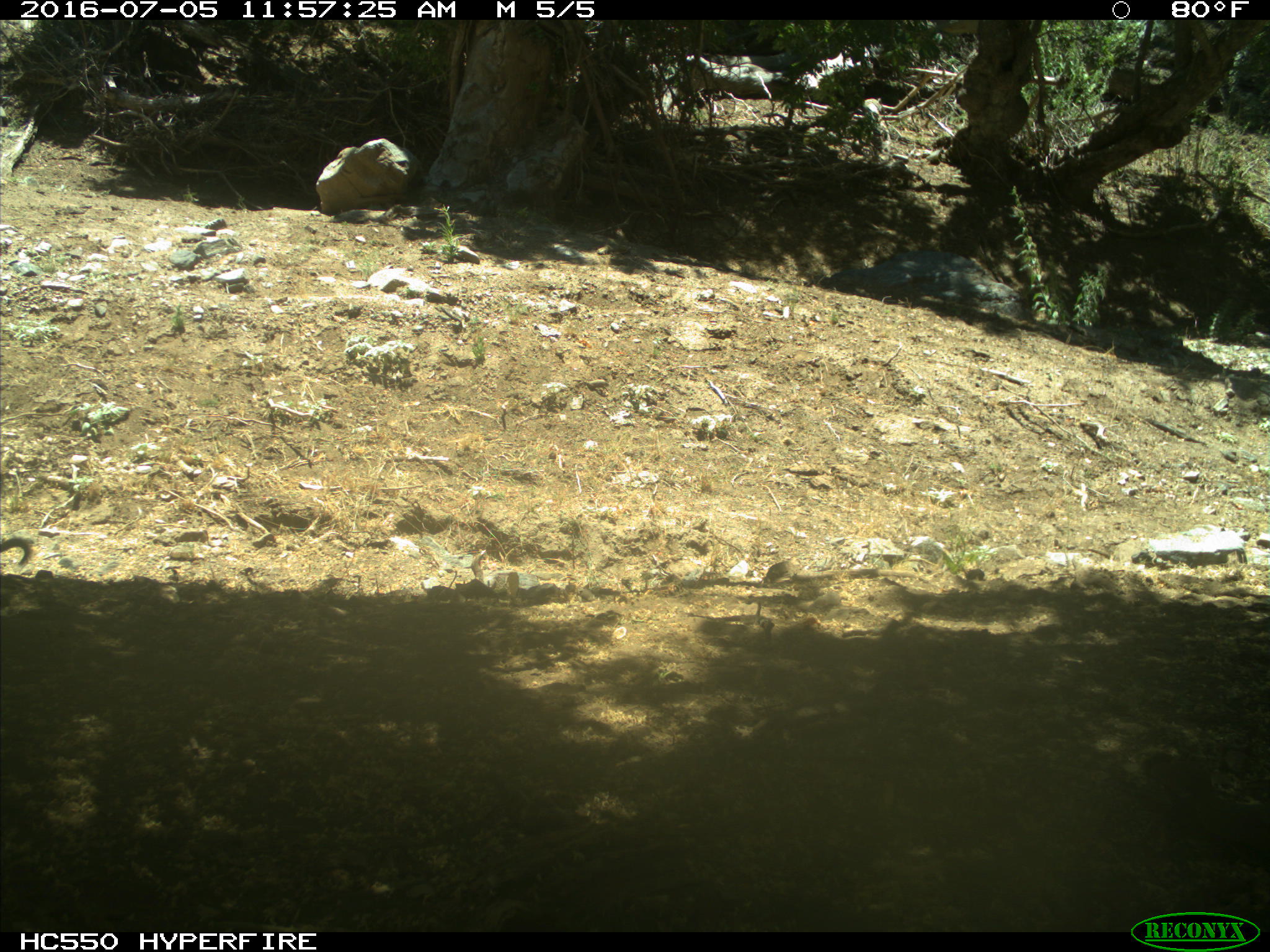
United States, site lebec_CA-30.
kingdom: Animalia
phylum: Chordata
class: Mammalia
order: Rodentia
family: Sciuridae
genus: Otospermophilus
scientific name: Otospermophilus beecheyi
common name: california ground squirrel